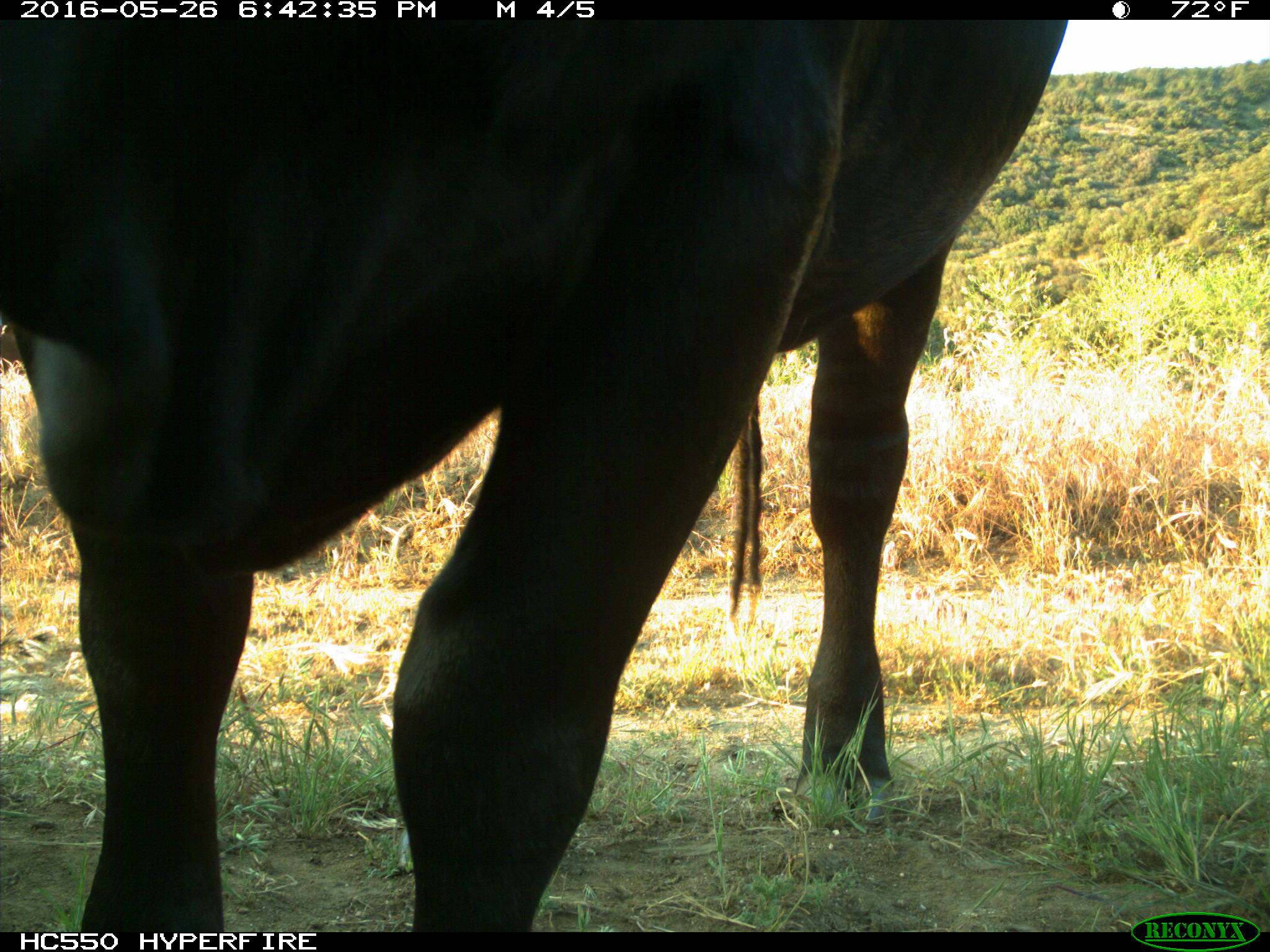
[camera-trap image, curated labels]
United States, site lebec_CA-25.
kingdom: Animalia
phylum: Chordata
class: Mammalia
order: Artiodactyla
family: Bovidae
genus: Bos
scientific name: Bos taurus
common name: domestic cow